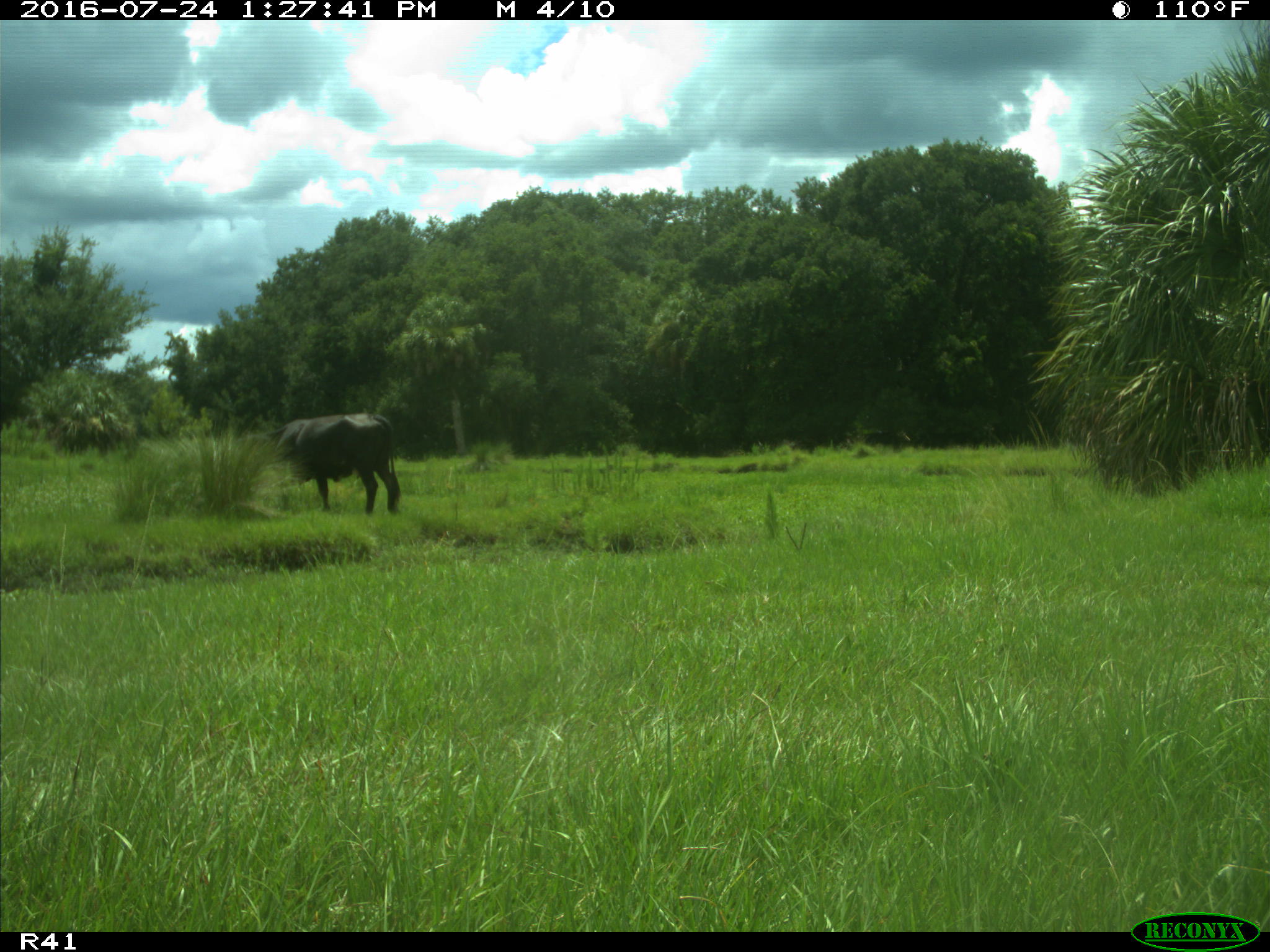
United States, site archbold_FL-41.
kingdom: Animalia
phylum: Chordata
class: Mammalia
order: Artiodactyla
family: Bovidae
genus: Bos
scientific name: Bos taurus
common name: domestic cow